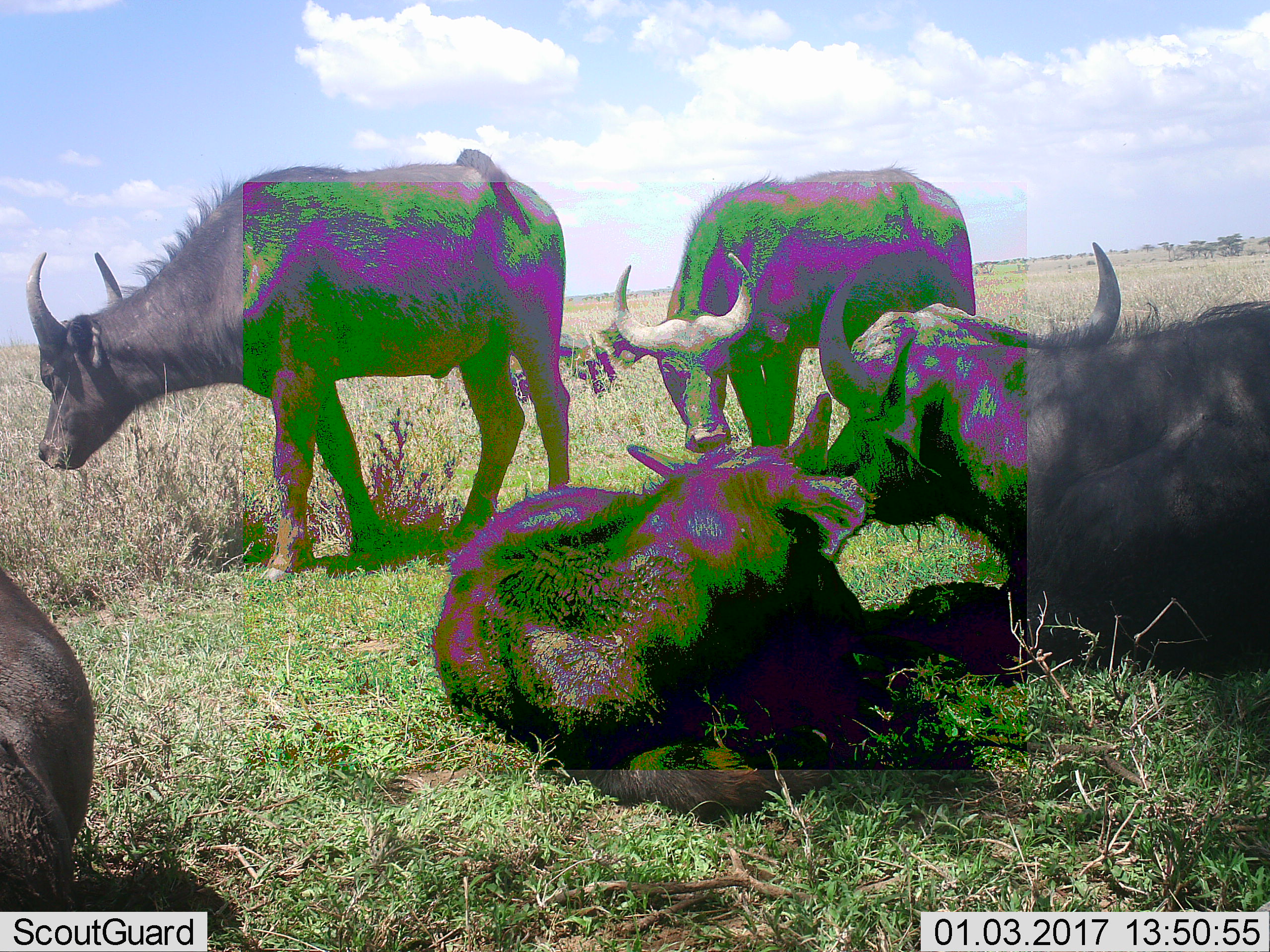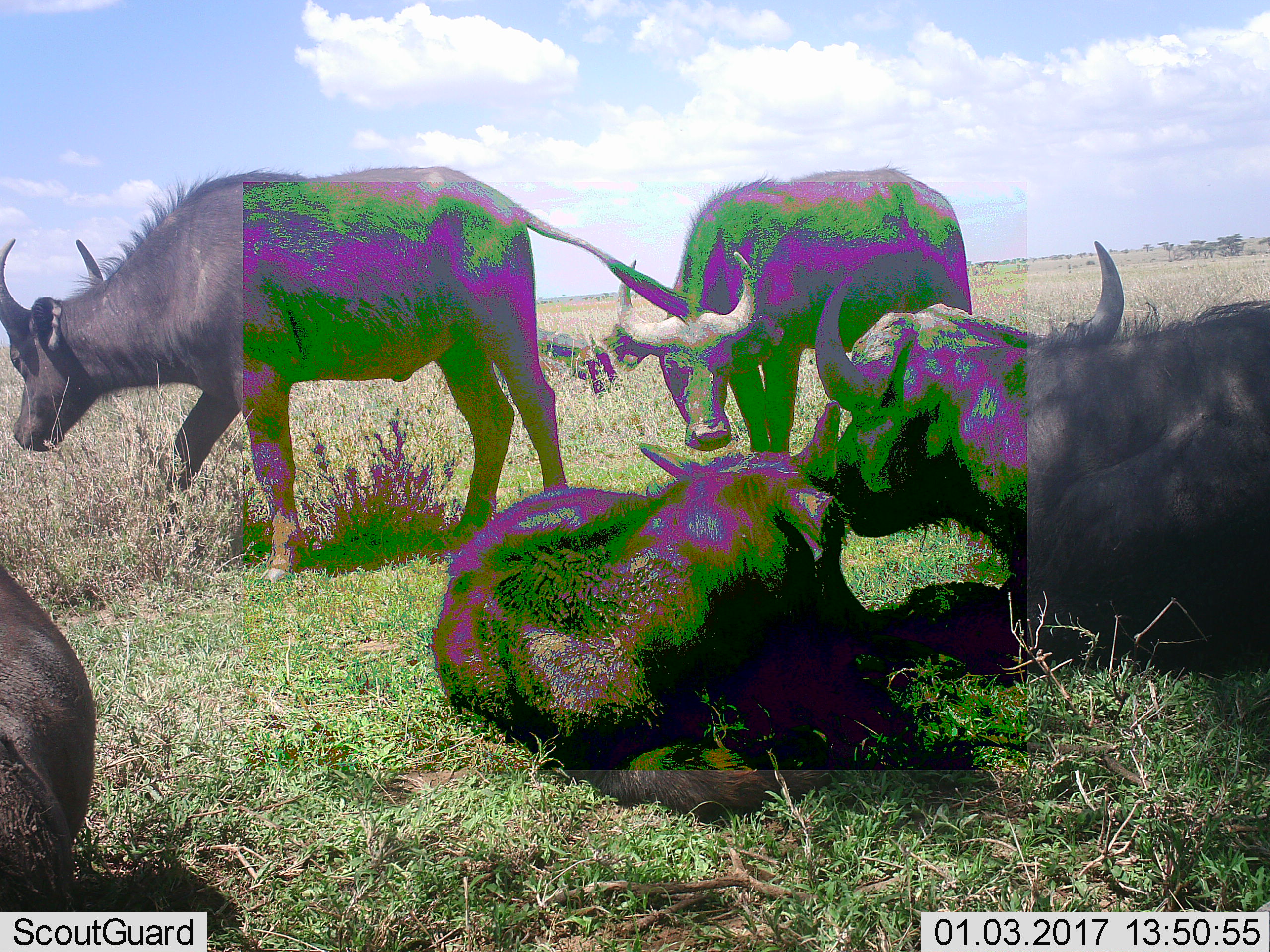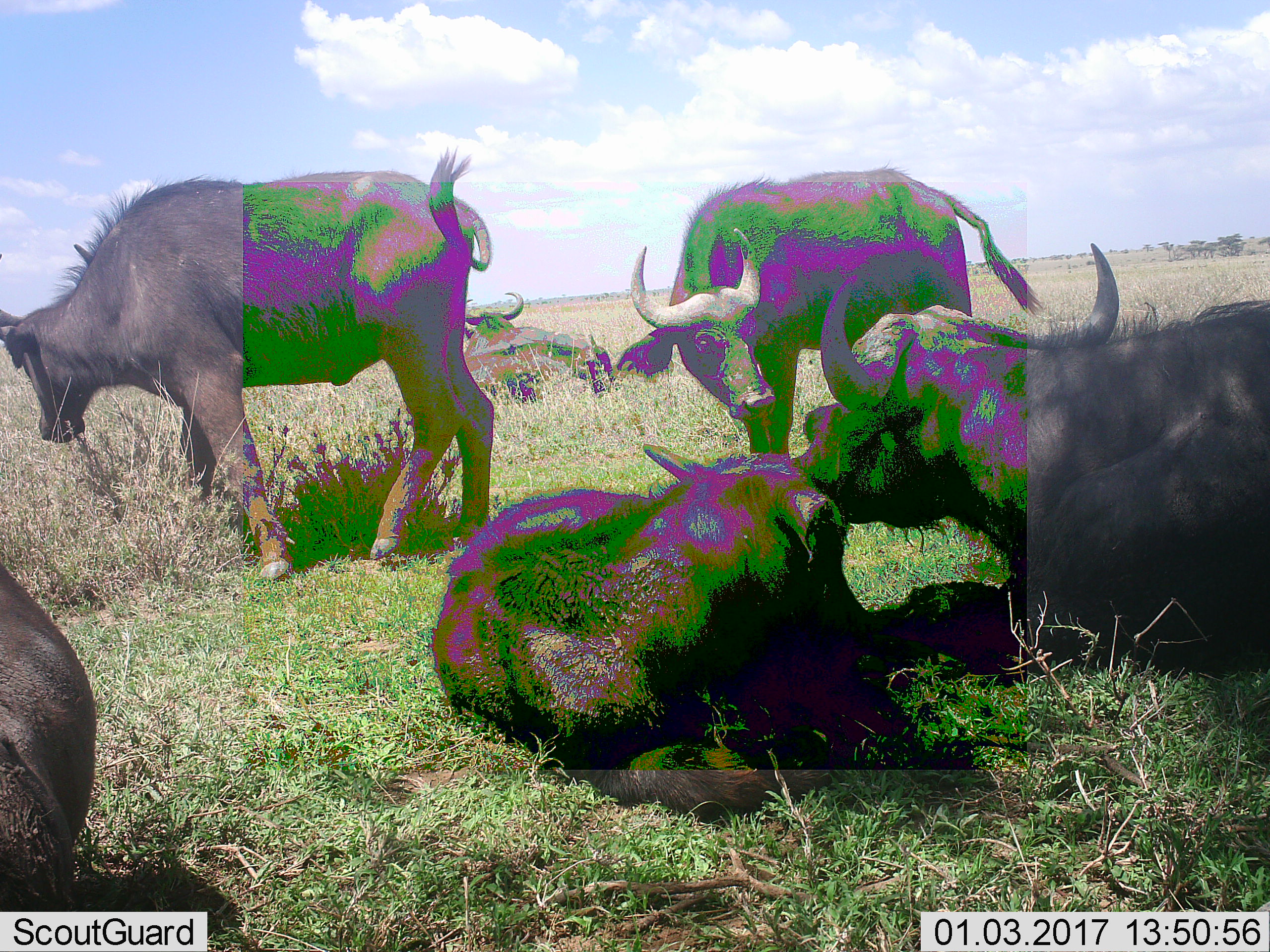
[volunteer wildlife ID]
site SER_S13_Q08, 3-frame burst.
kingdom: Animalia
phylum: Chordata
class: Mammalia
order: Artiodactyla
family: Bovidae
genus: Syncerus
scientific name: Syncerus caffer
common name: african buffalo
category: buffalo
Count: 5.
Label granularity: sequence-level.